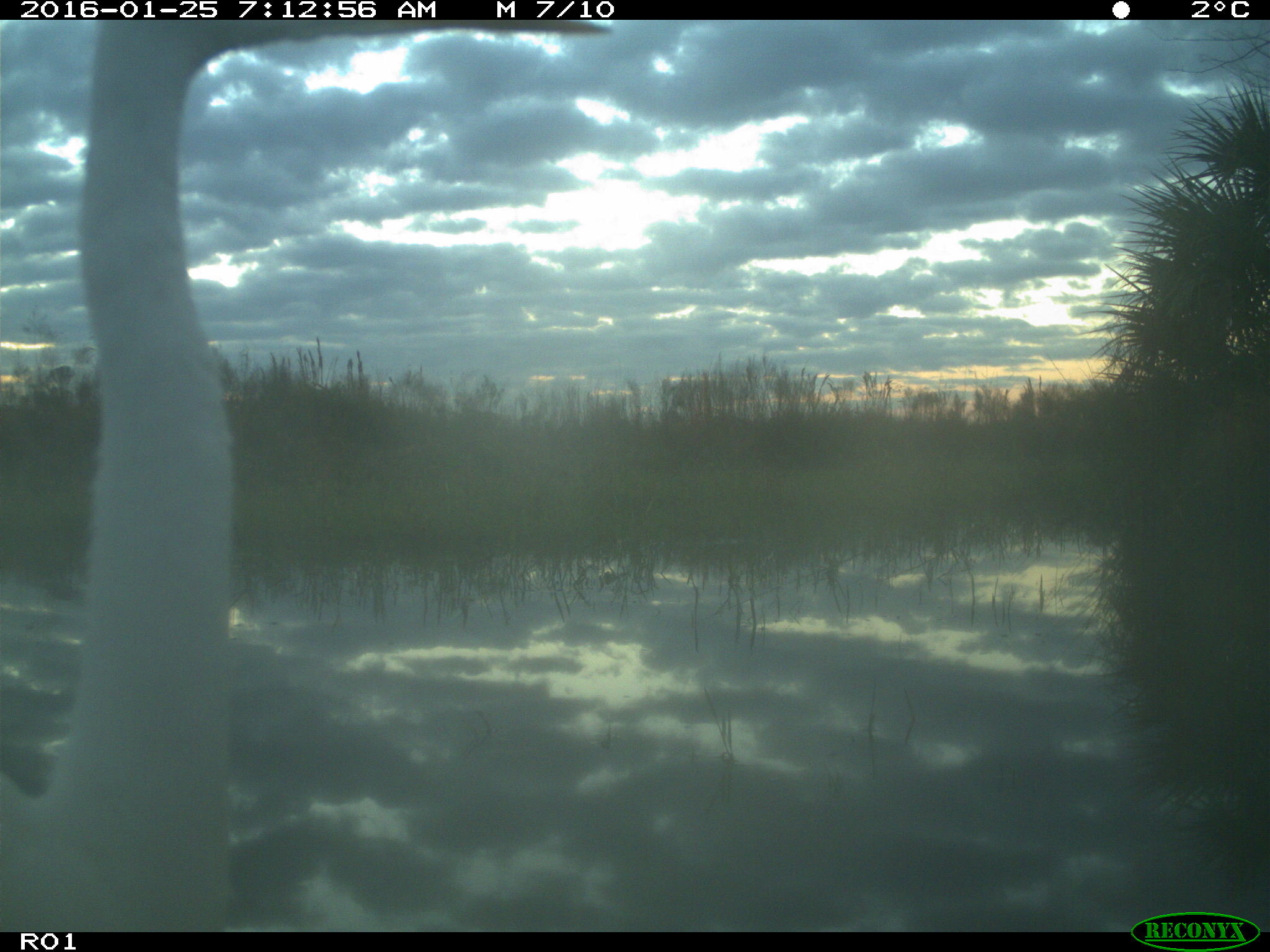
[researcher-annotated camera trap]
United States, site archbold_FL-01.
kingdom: Animalia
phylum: Chordata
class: Aves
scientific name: Aves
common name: birds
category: unidentified bird